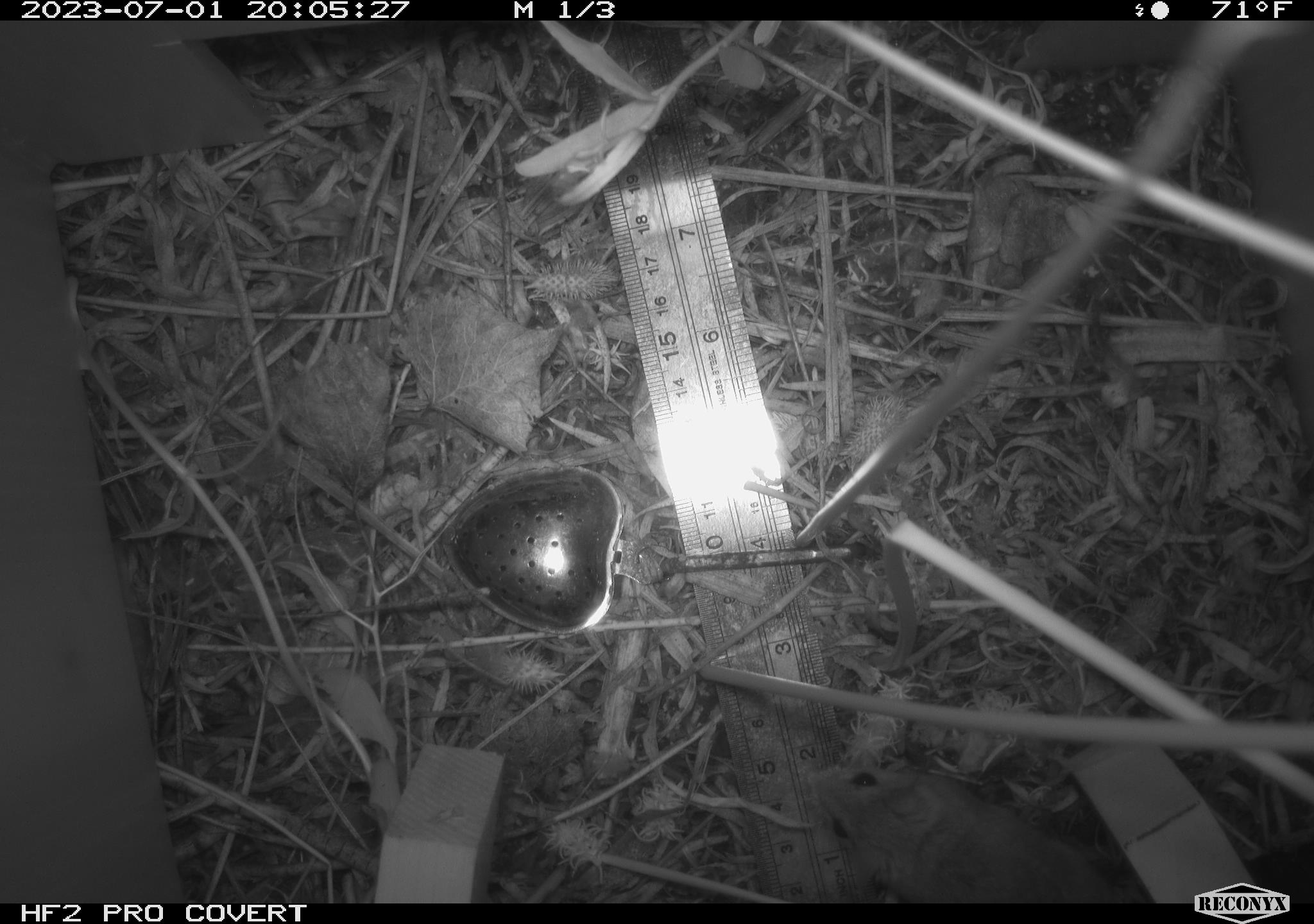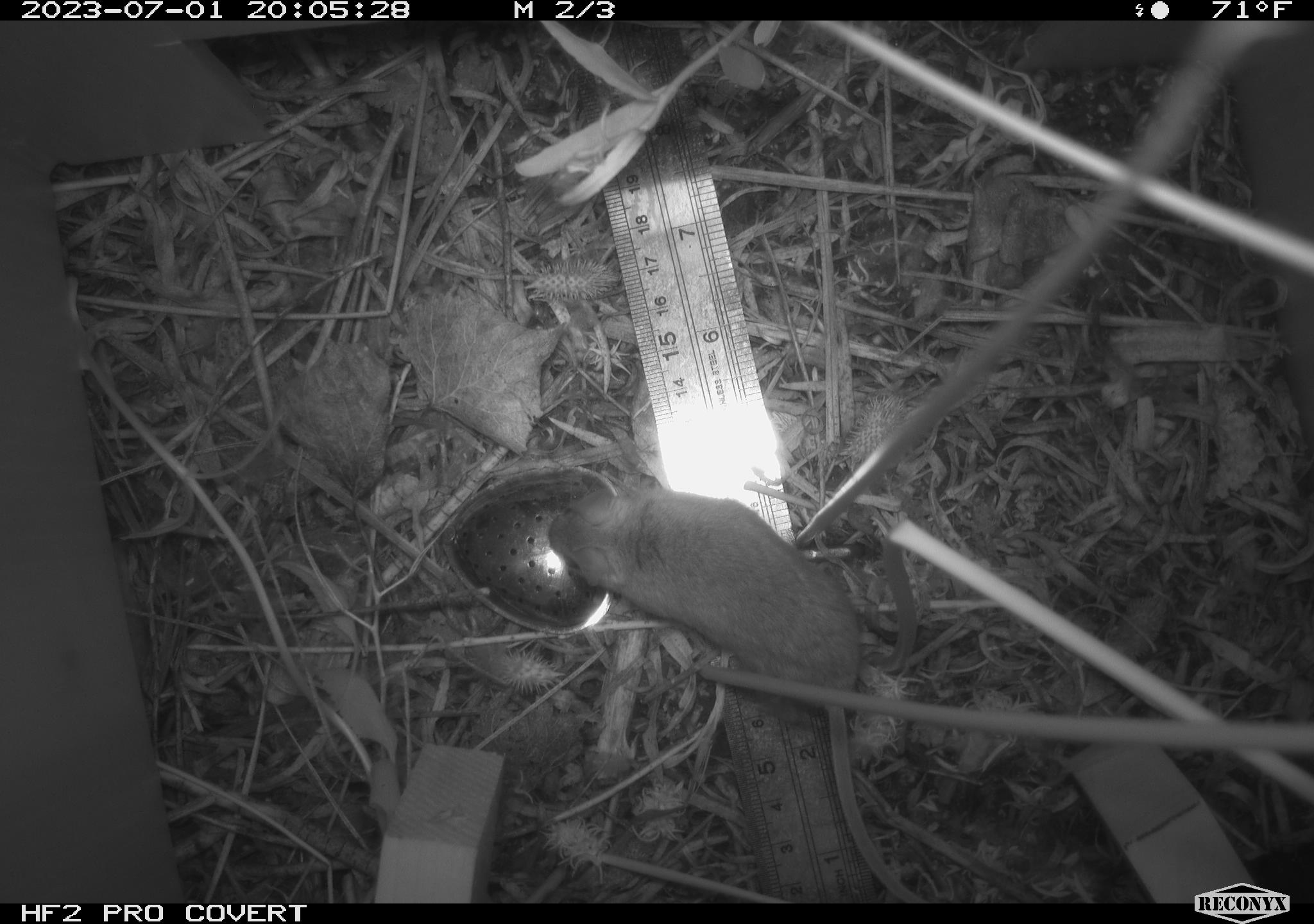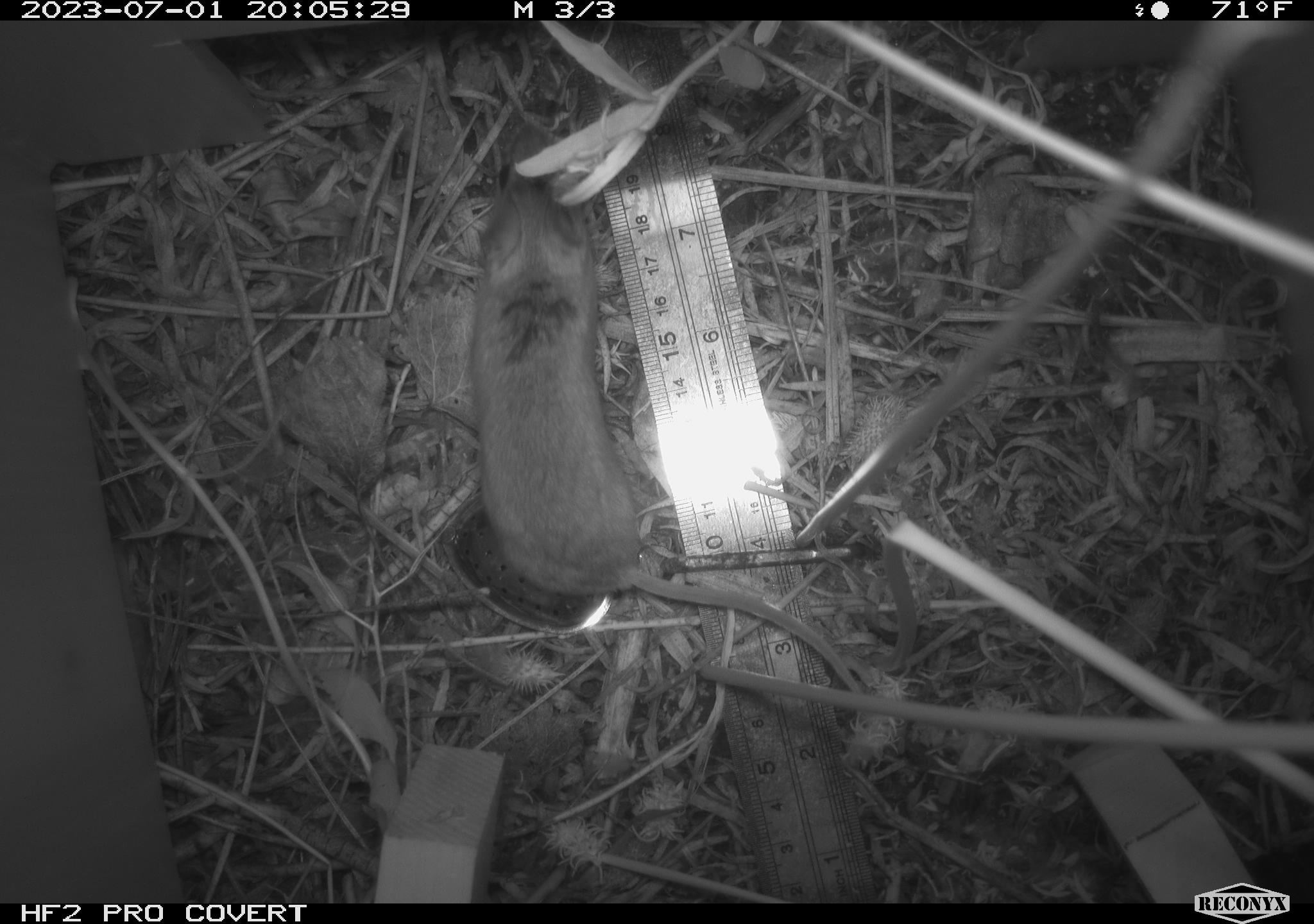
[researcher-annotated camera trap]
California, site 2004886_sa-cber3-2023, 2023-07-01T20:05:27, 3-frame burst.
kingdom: Animalia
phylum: Chordata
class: Mammalia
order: Rodentia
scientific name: Rodentia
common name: mouse species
Mouse species (Rodentia).